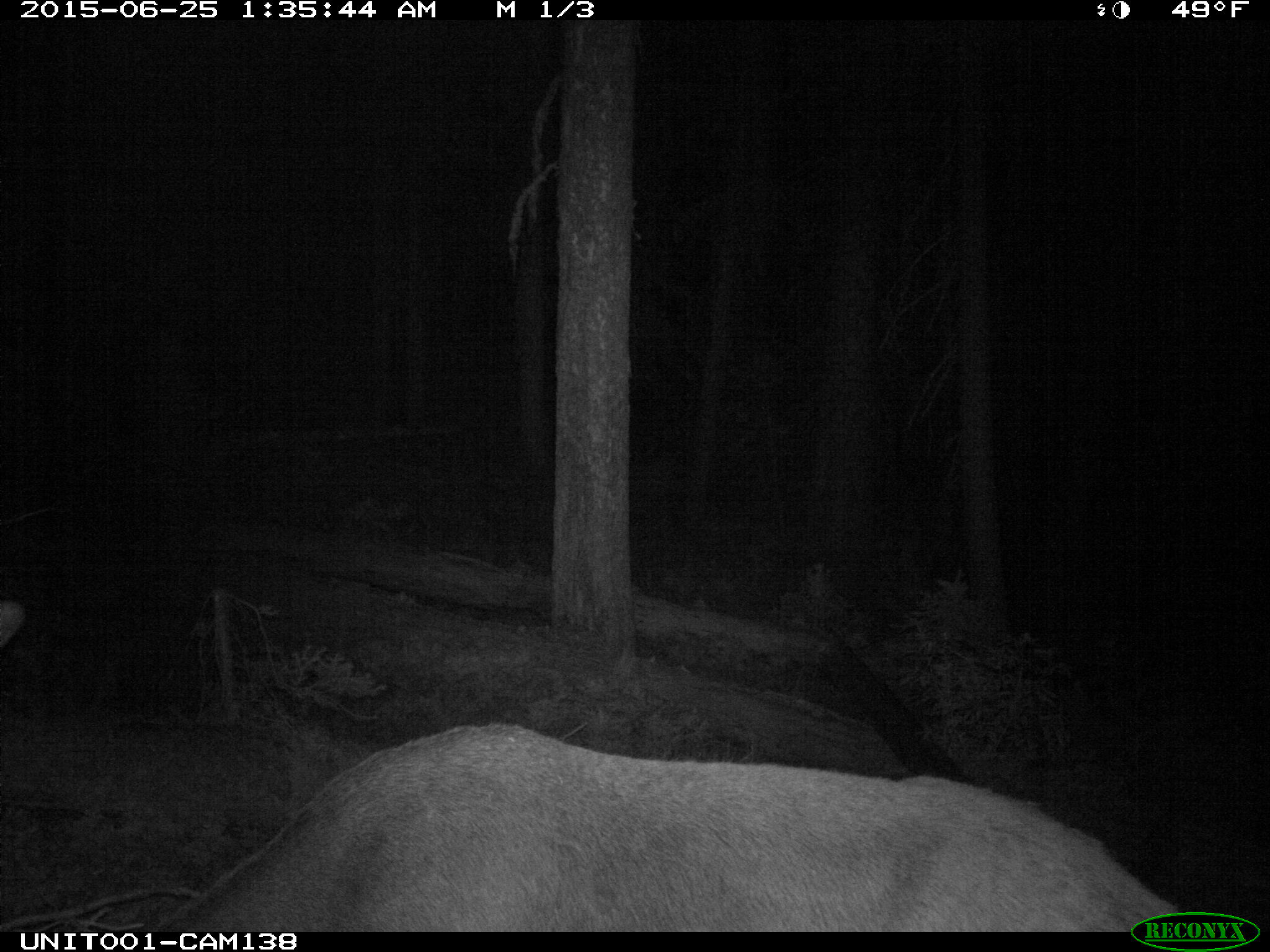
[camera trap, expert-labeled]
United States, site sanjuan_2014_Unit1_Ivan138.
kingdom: Animalia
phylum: Chordata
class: Mammalia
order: Artiodactyla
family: Cervidae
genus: Cervus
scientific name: Cervus elaphus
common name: red deer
Cervus elaphus (red deer).